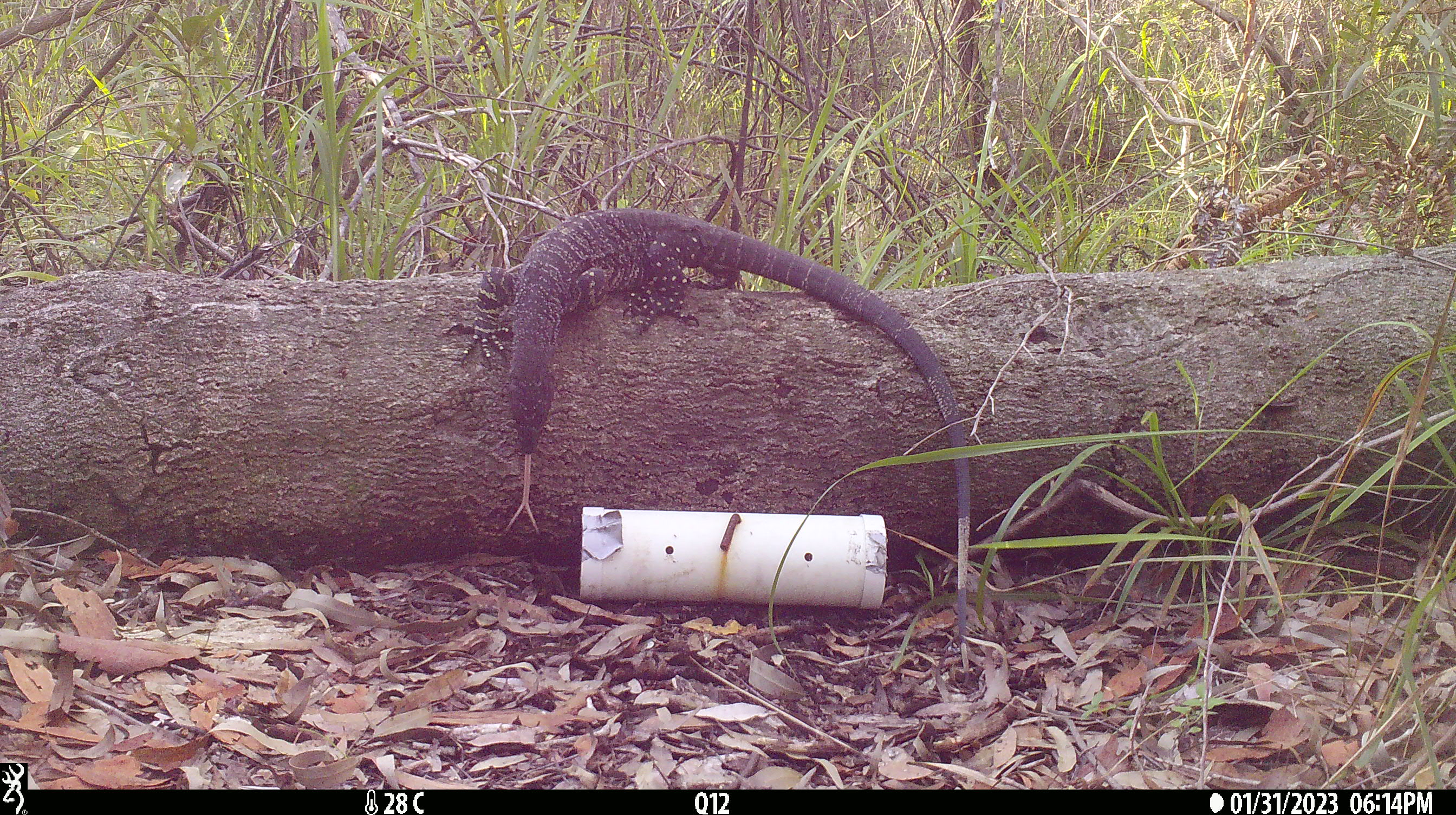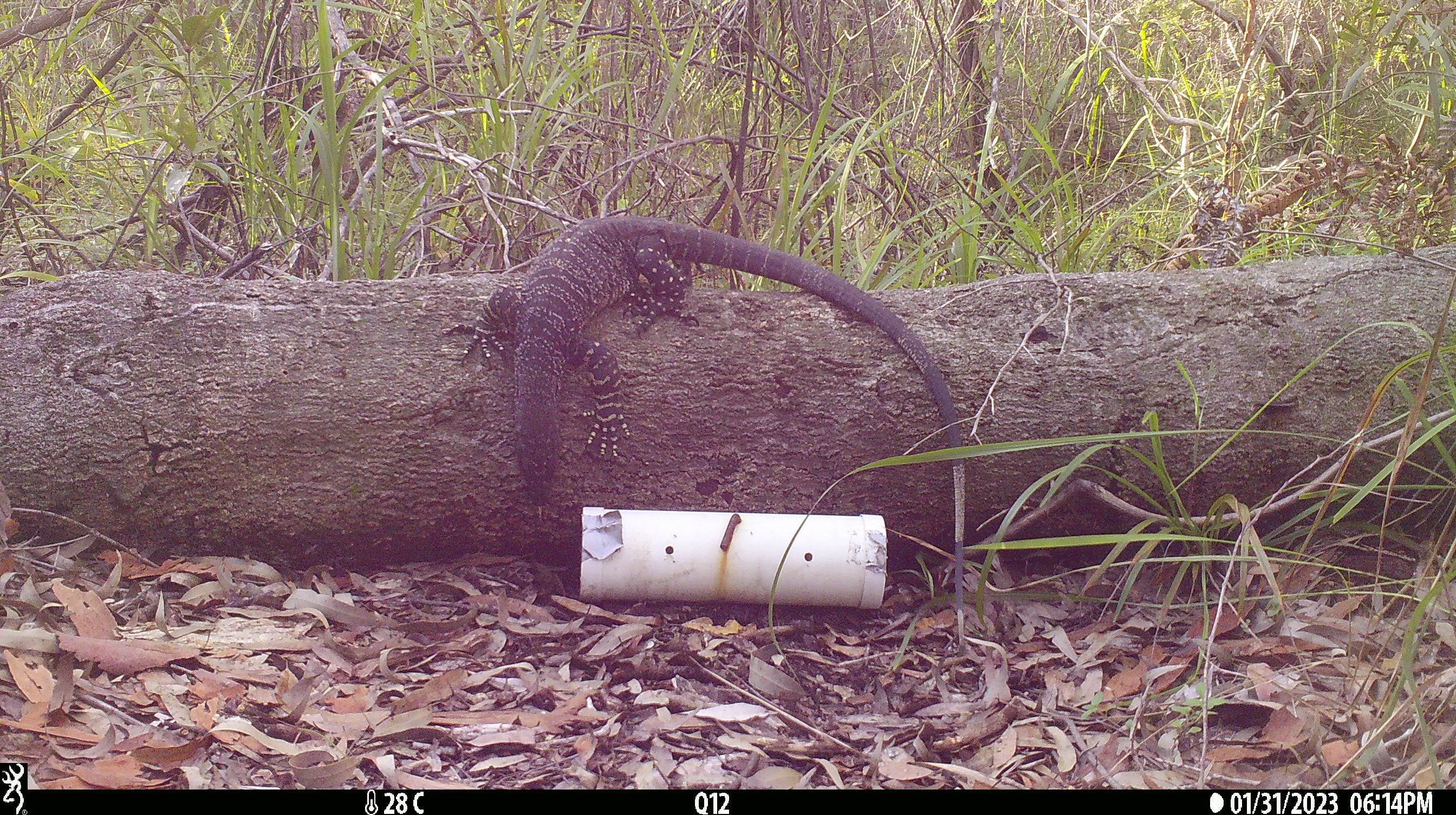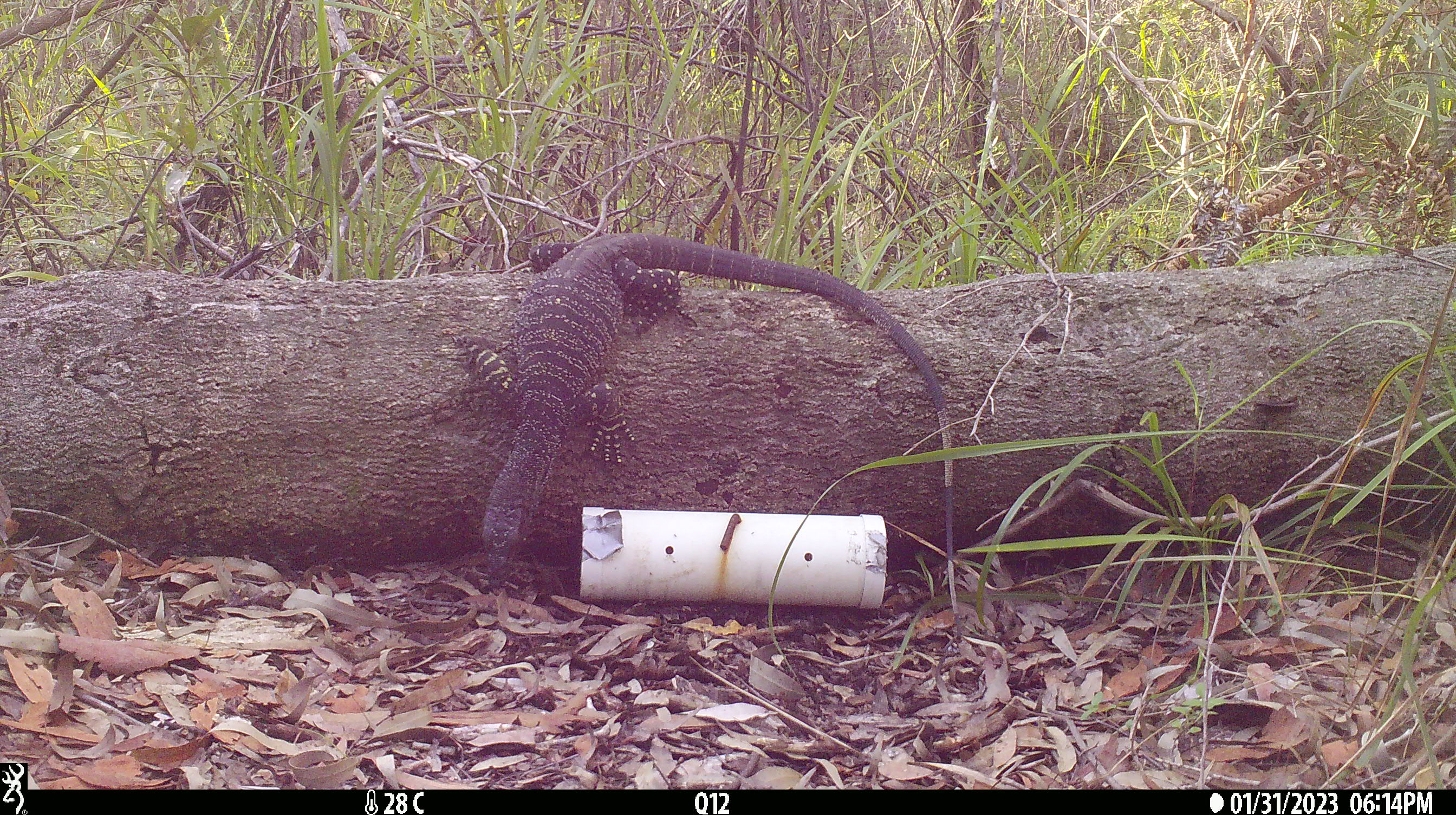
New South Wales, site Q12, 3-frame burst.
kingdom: Animalia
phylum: Chordata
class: Reptilia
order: Squamata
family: Varanidae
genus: Varanus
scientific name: Varanus varius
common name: lace monitor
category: goanna